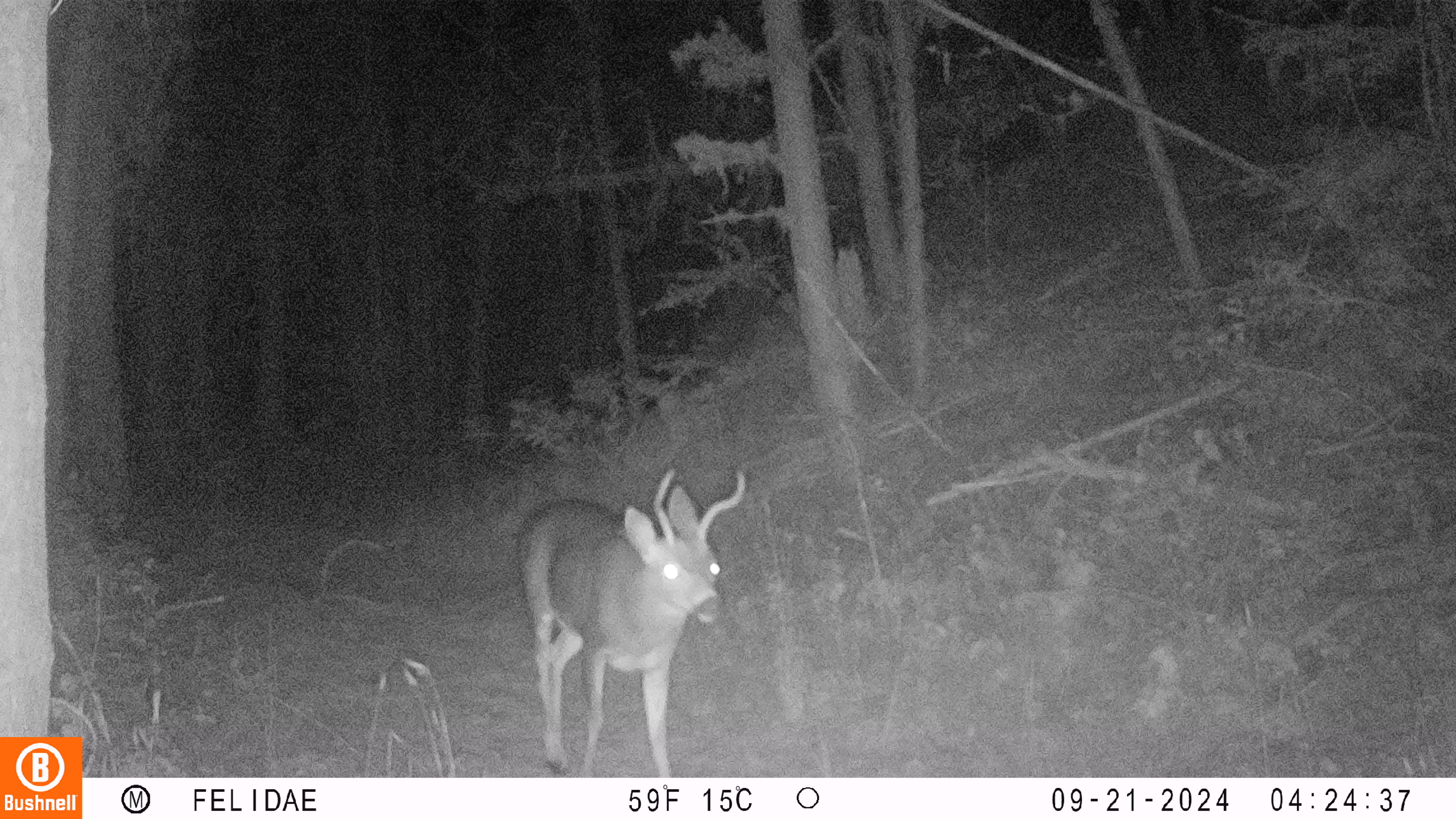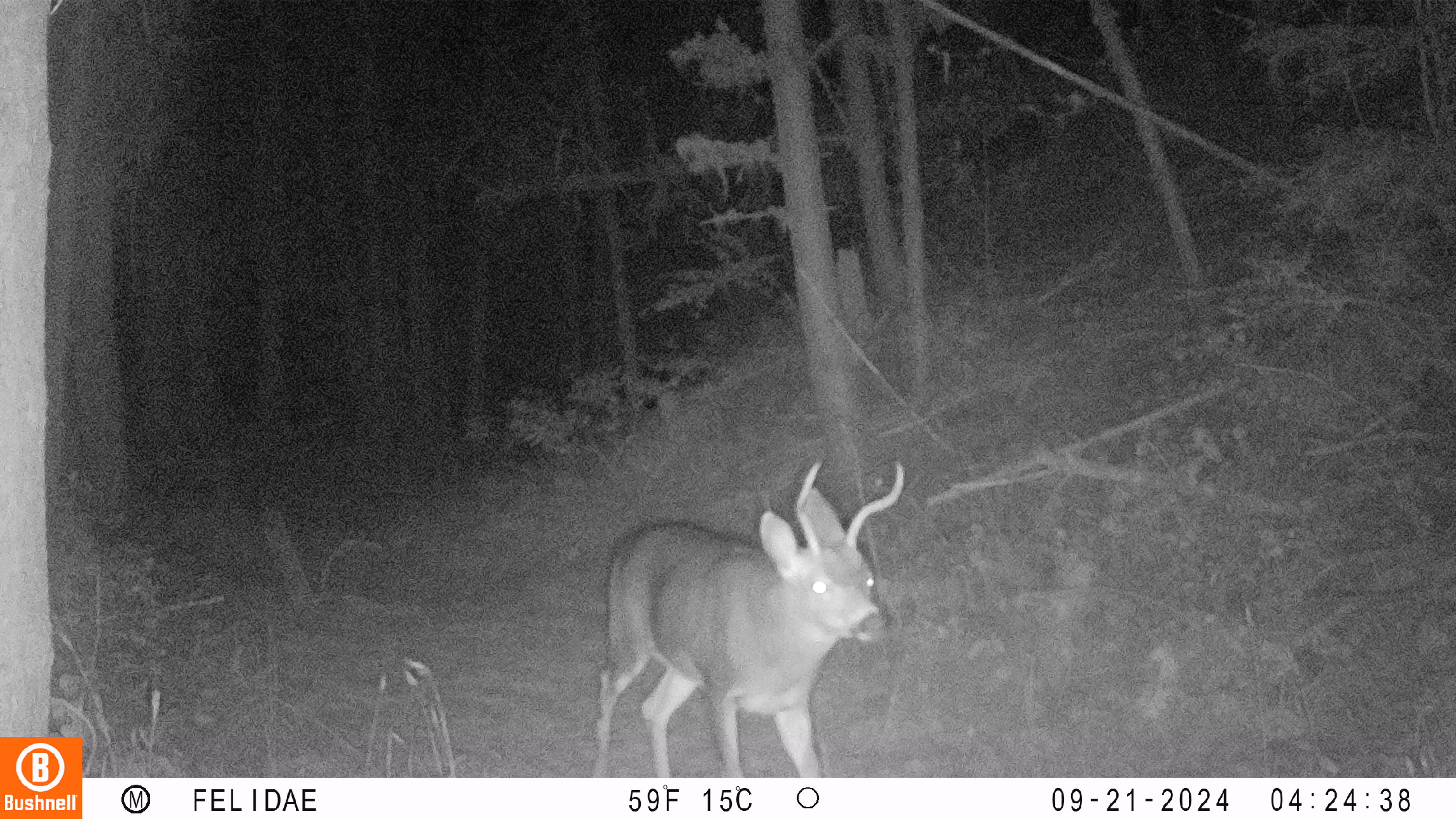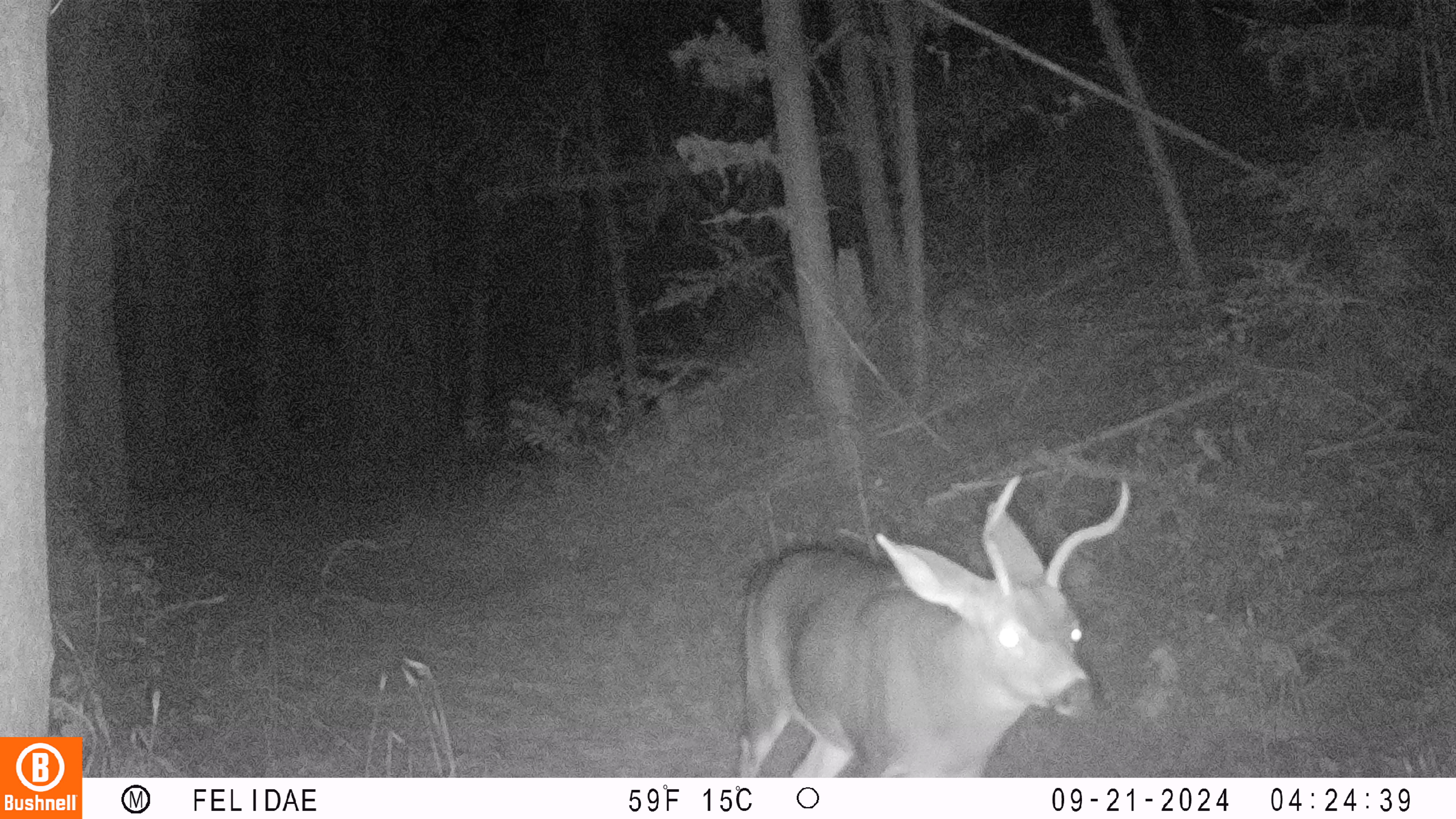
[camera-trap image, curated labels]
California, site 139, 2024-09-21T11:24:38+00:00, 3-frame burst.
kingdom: Animalia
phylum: Chordata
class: Mammalia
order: Artiodactyla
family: Cervidae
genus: Odocoileus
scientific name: Odocoileus hemionus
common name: mule deer